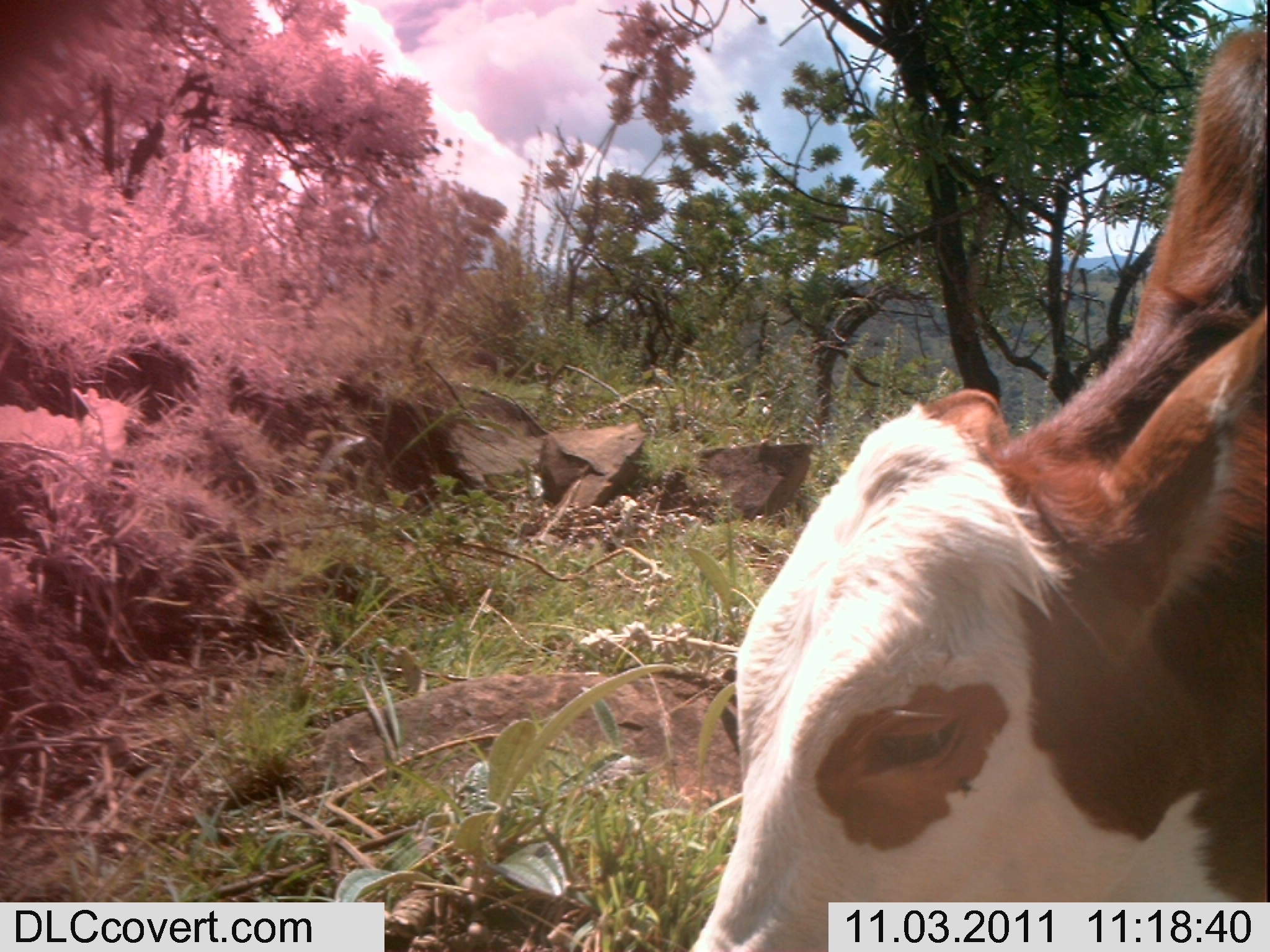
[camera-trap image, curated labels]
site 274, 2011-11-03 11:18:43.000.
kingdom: Animalia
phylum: Chordata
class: Mammalia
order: Artiodactyla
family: Bovidae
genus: Bos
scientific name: Bos taurus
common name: domestic cattle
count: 1